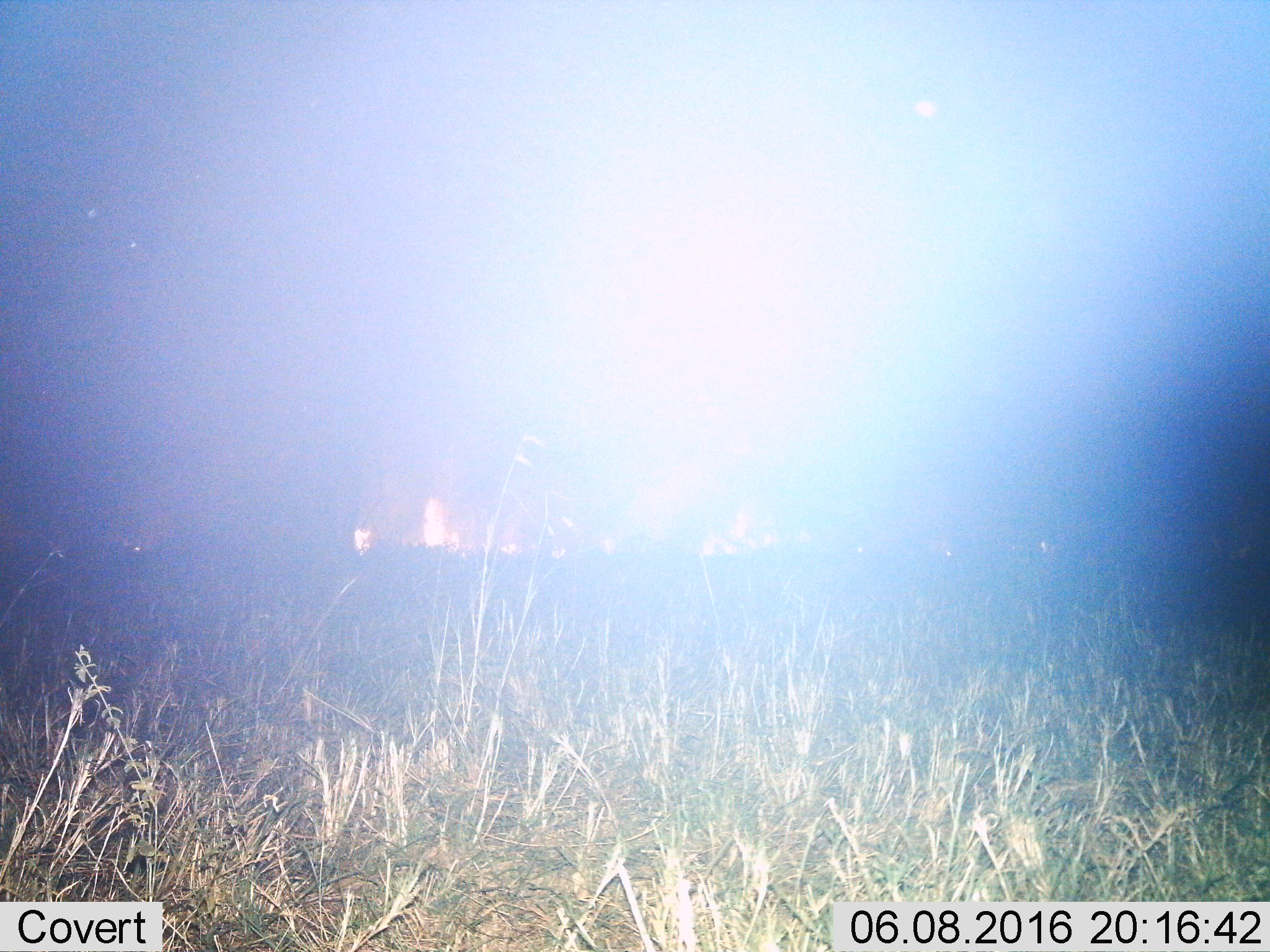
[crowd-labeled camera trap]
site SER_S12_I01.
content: unidentified animal